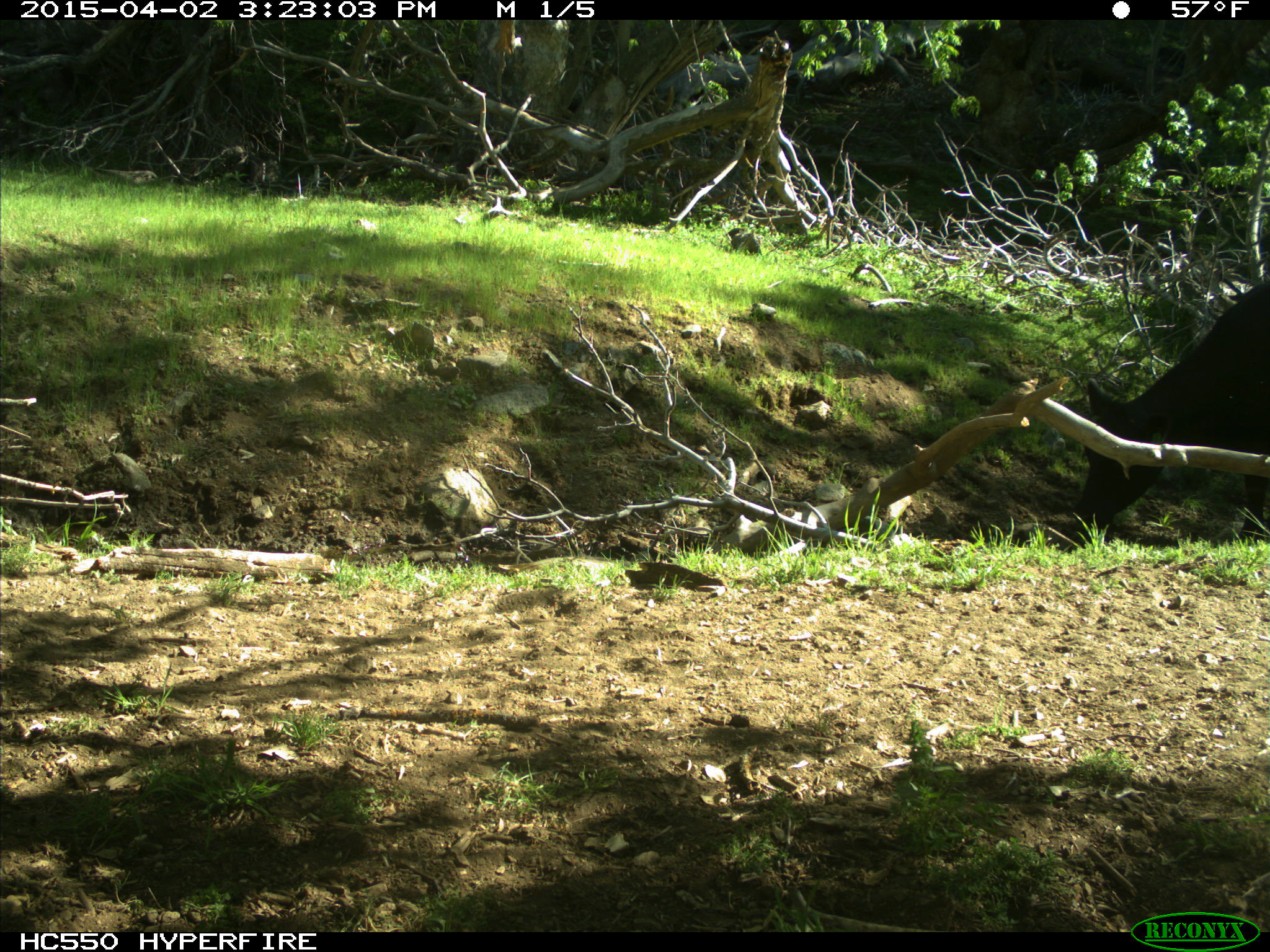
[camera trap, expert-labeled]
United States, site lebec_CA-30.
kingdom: Animalia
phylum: Chordata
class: Mammalia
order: Artiodactyla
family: Bovidae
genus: Bos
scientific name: Bos taurus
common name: domestic cow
Bos taurus (domestic cow).